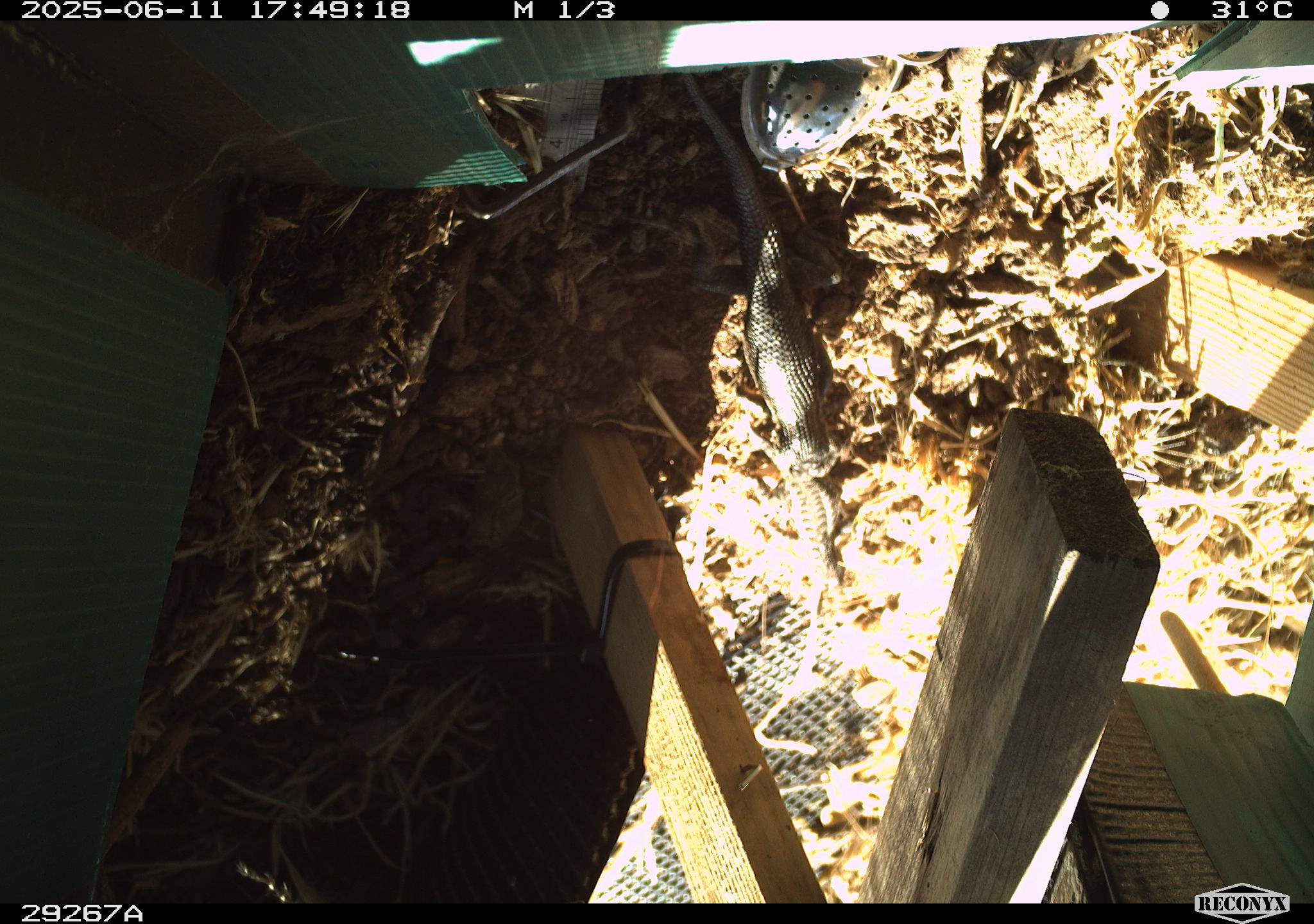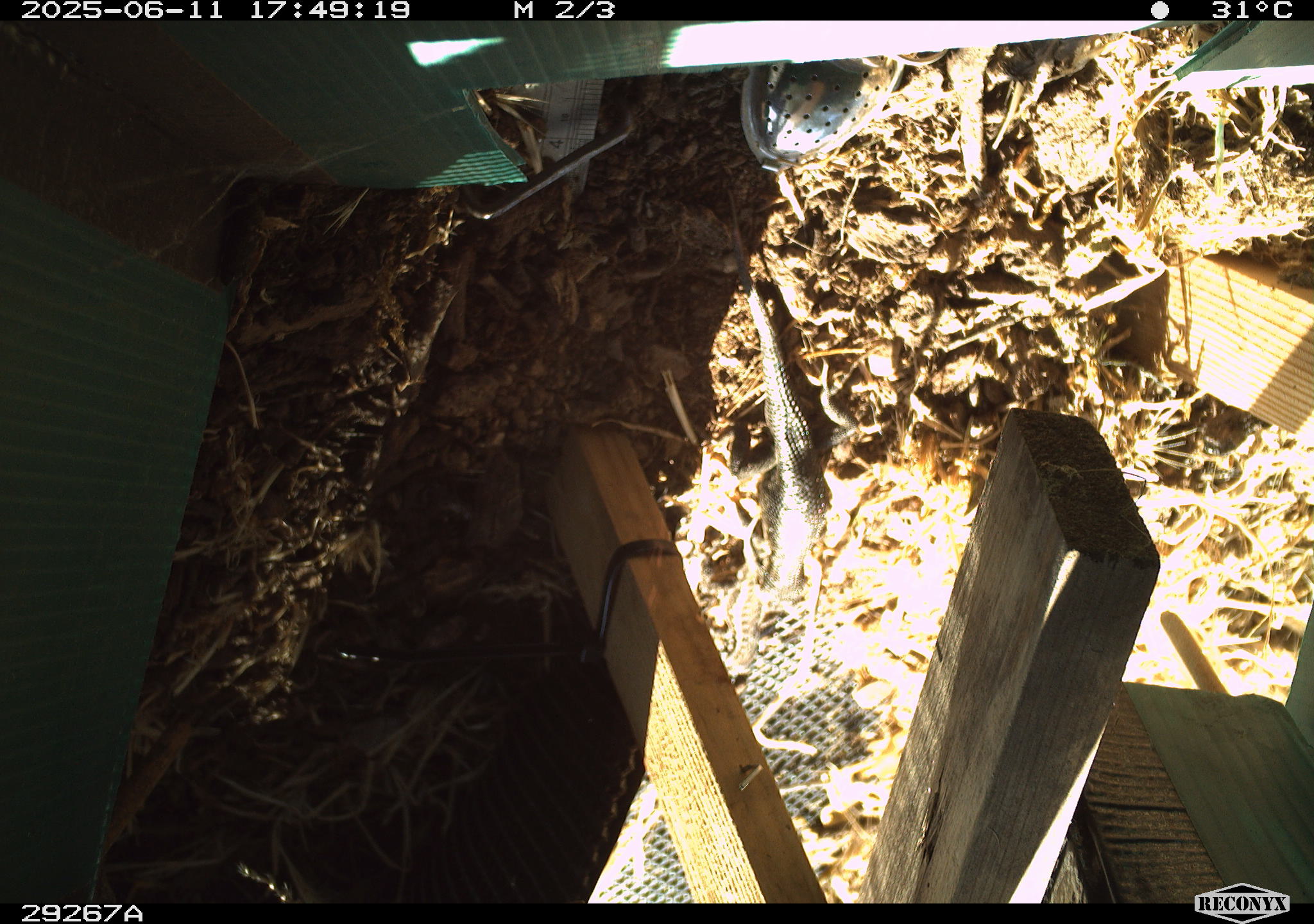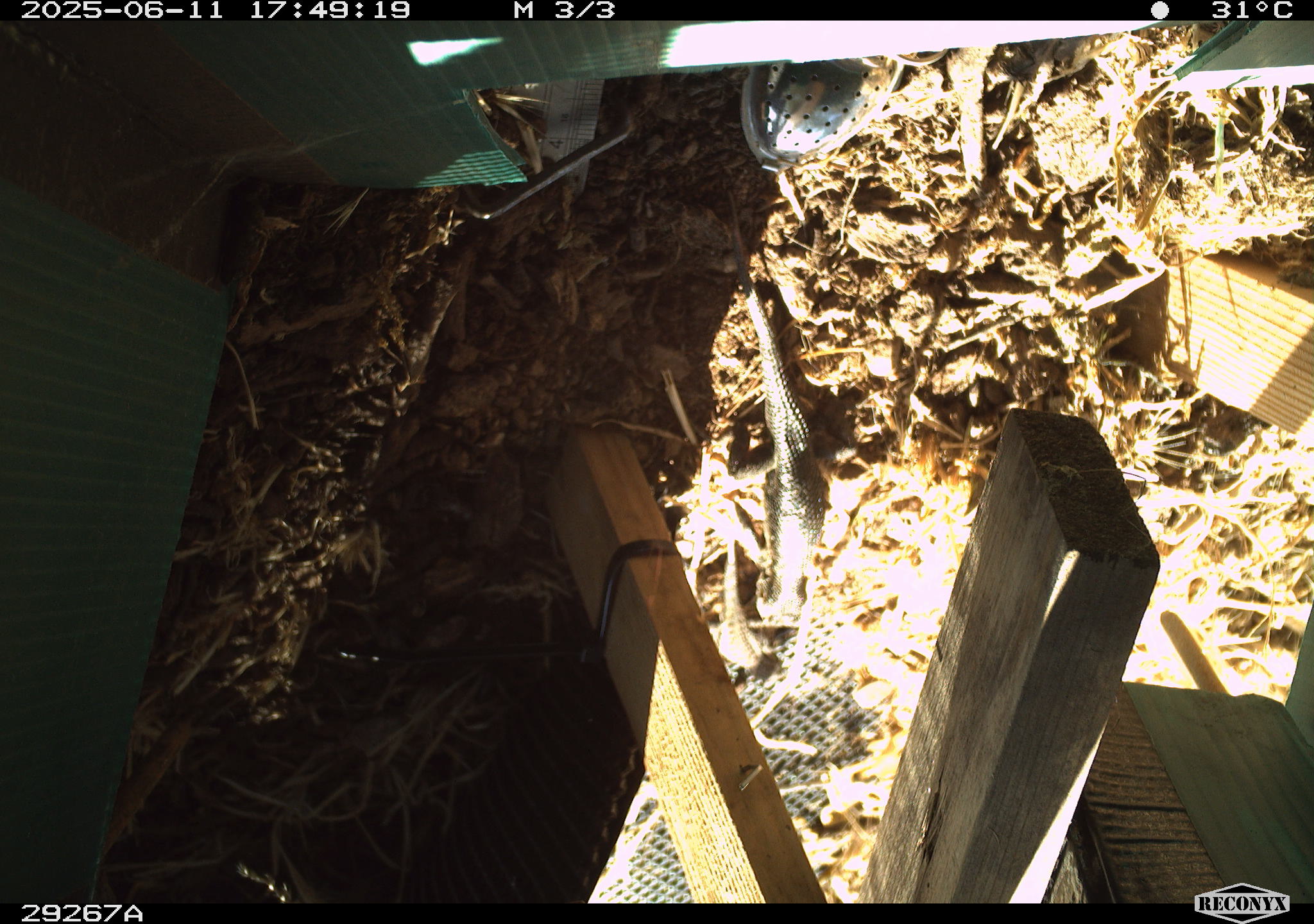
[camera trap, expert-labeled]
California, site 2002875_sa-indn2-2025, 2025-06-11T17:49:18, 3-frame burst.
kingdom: Animalia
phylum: Chordata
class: Reptilia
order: Squamata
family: Phrynosomatidae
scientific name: Phrynosomatidae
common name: north american spiny lizards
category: sceloporus/uta species